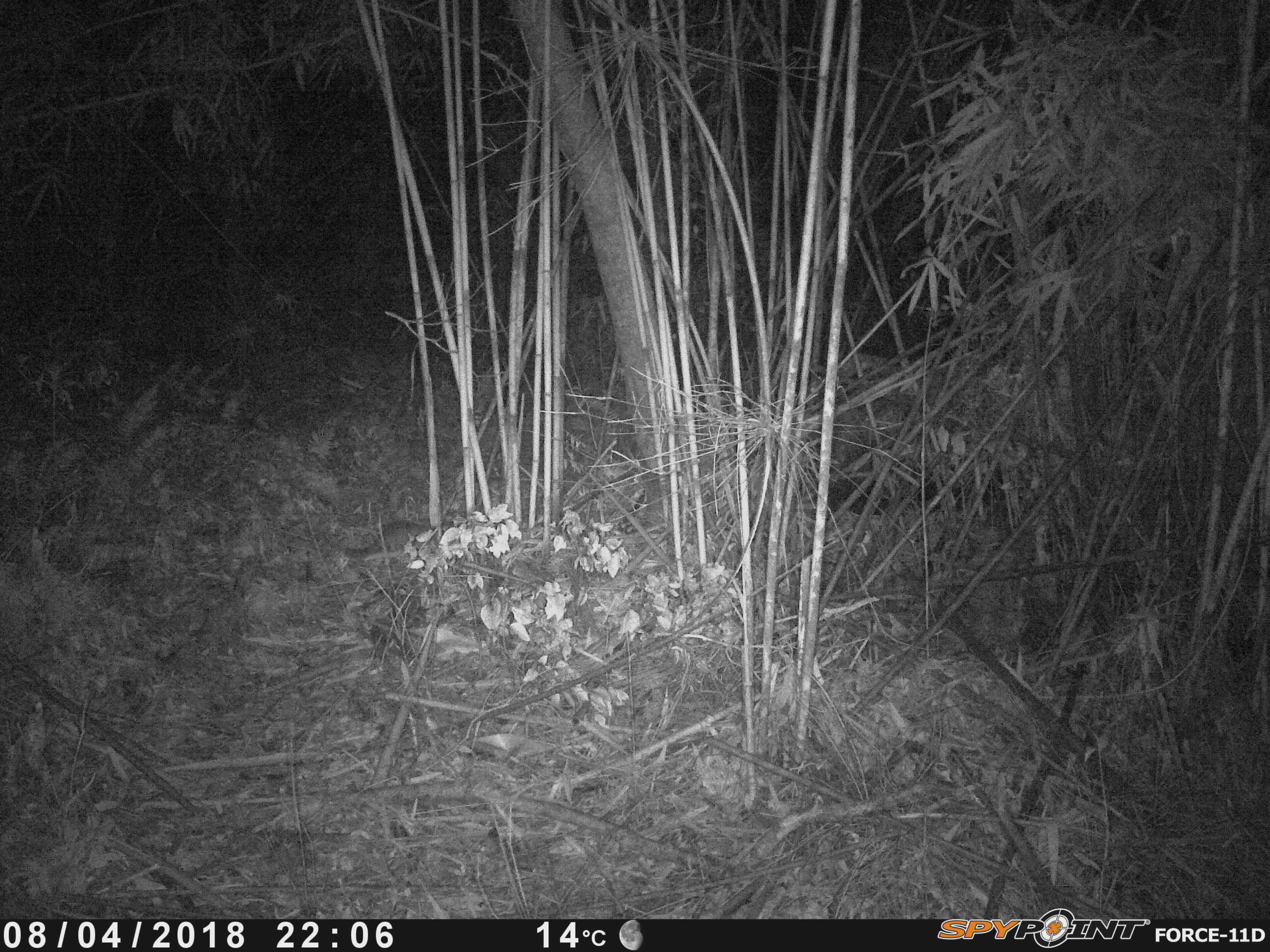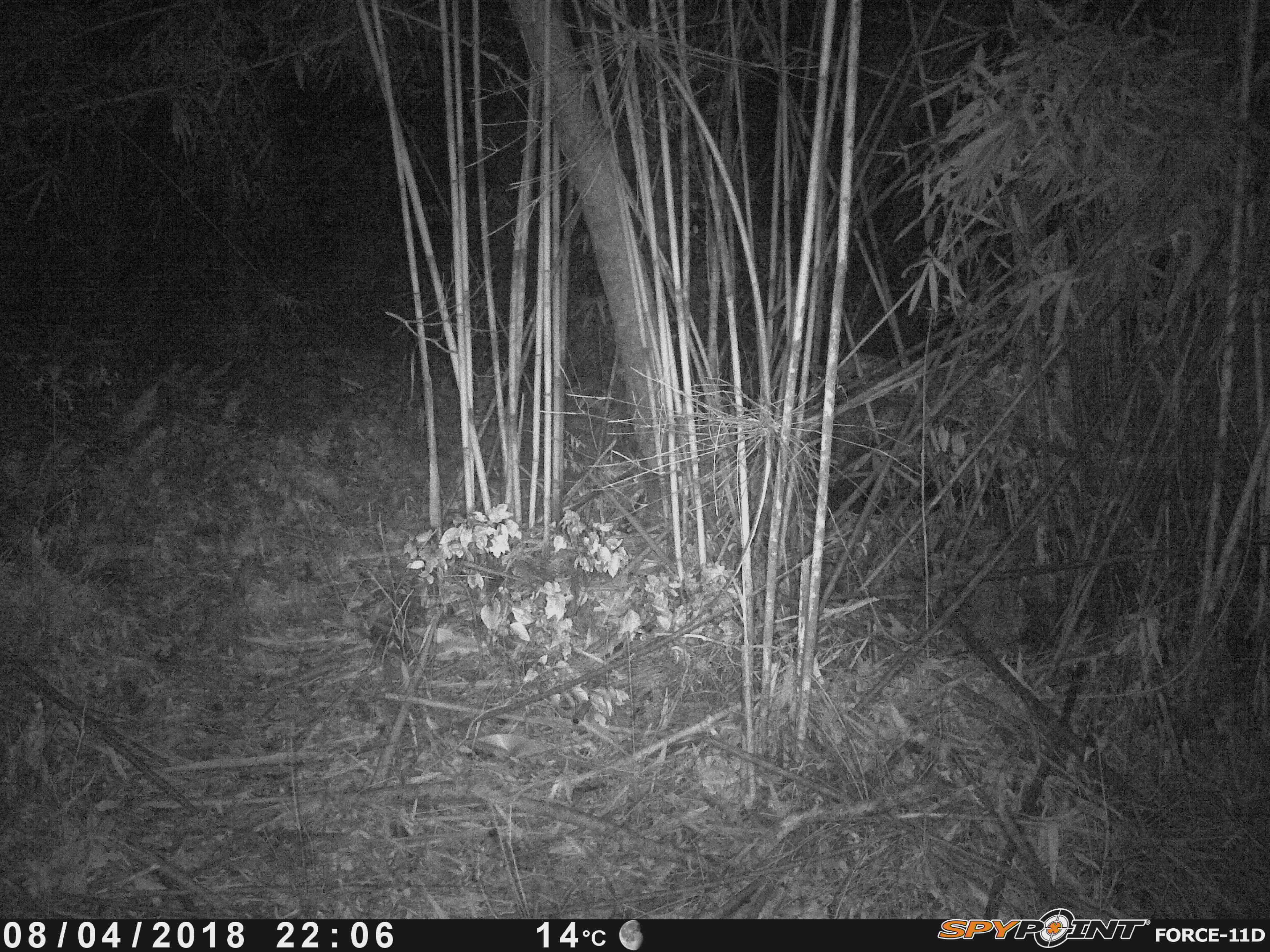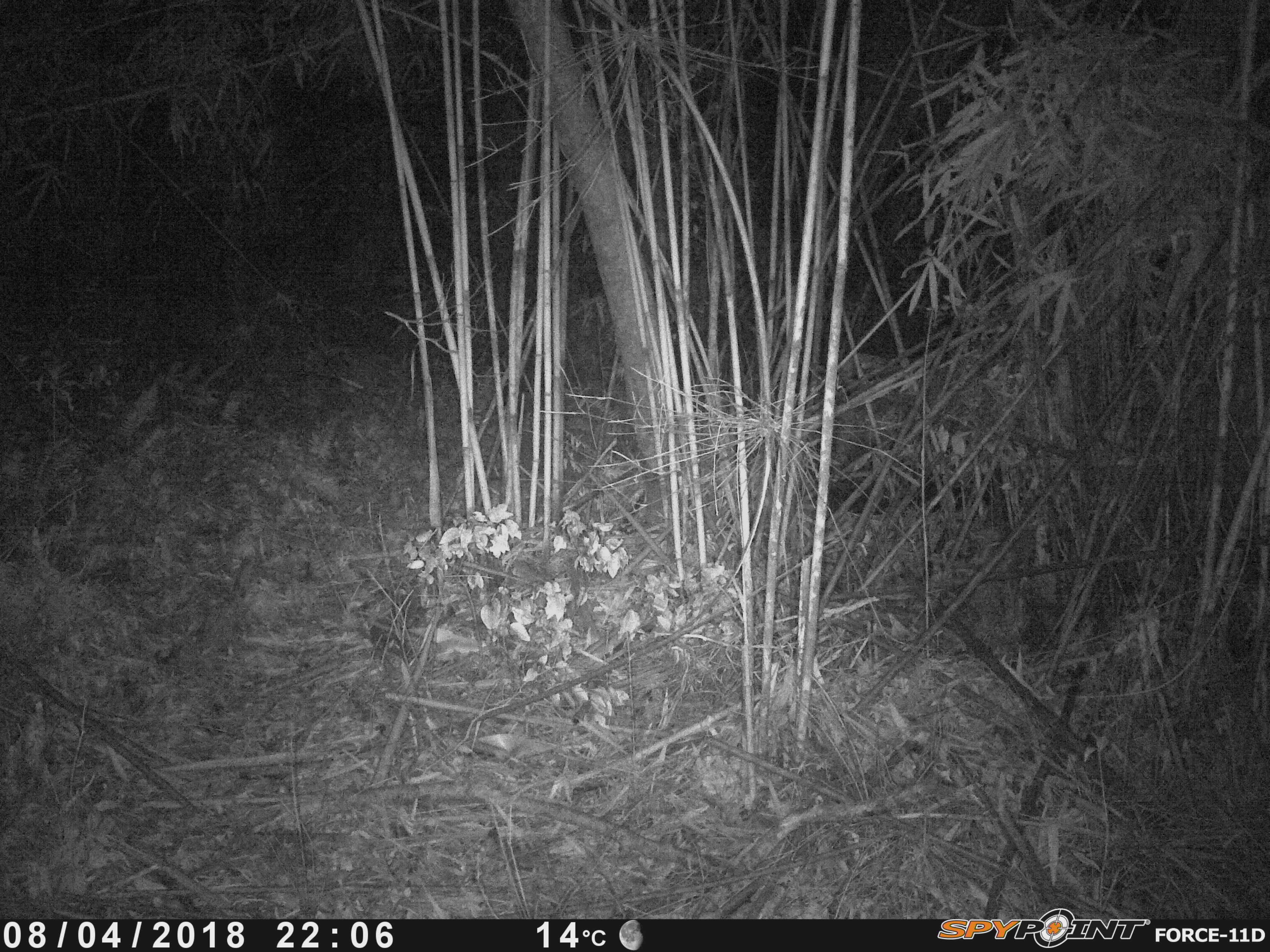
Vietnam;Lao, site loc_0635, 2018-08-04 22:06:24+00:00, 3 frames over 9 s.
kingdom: Animalia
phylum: Chordata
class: Mammalia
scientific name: Mammalia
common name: mammal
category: unidentified small mammal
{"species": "unidentified small mammal (mammal) (Mammalia)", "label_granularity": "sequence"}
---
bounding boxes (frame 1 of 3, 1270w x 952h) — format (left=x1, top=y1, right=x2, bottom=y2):
unidentified small mammal: (left=336, top=519, right=436, bottom=571)